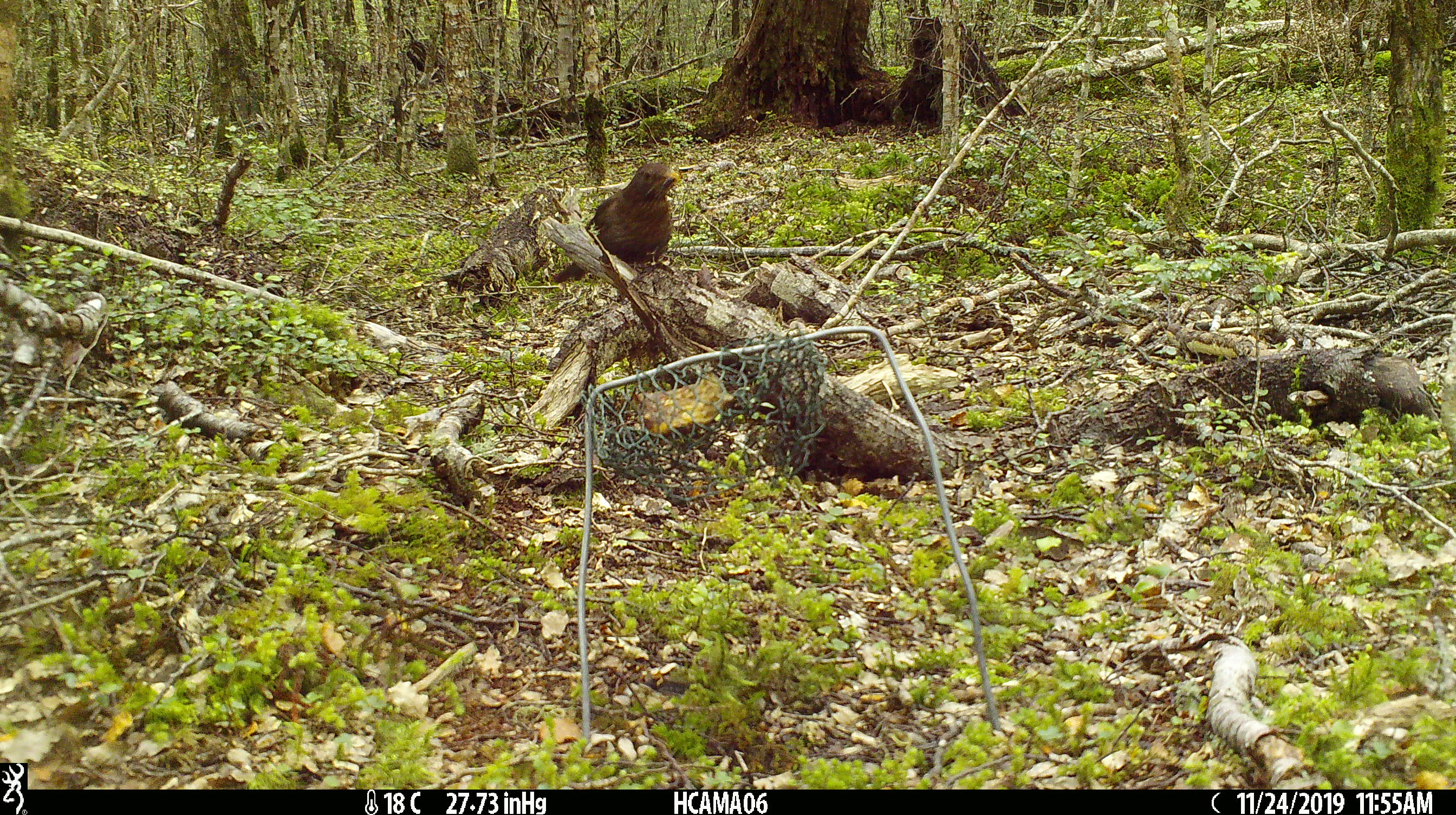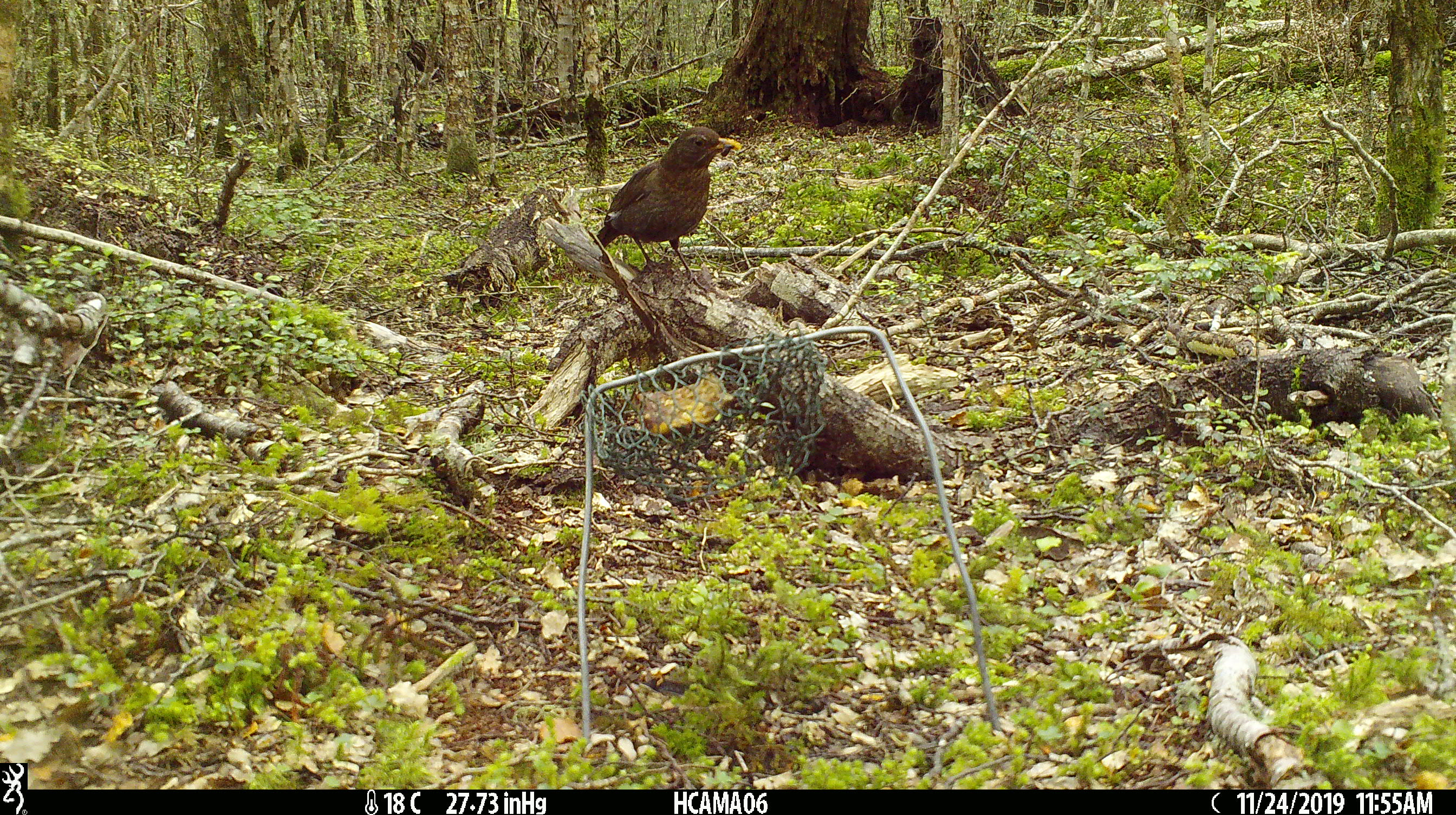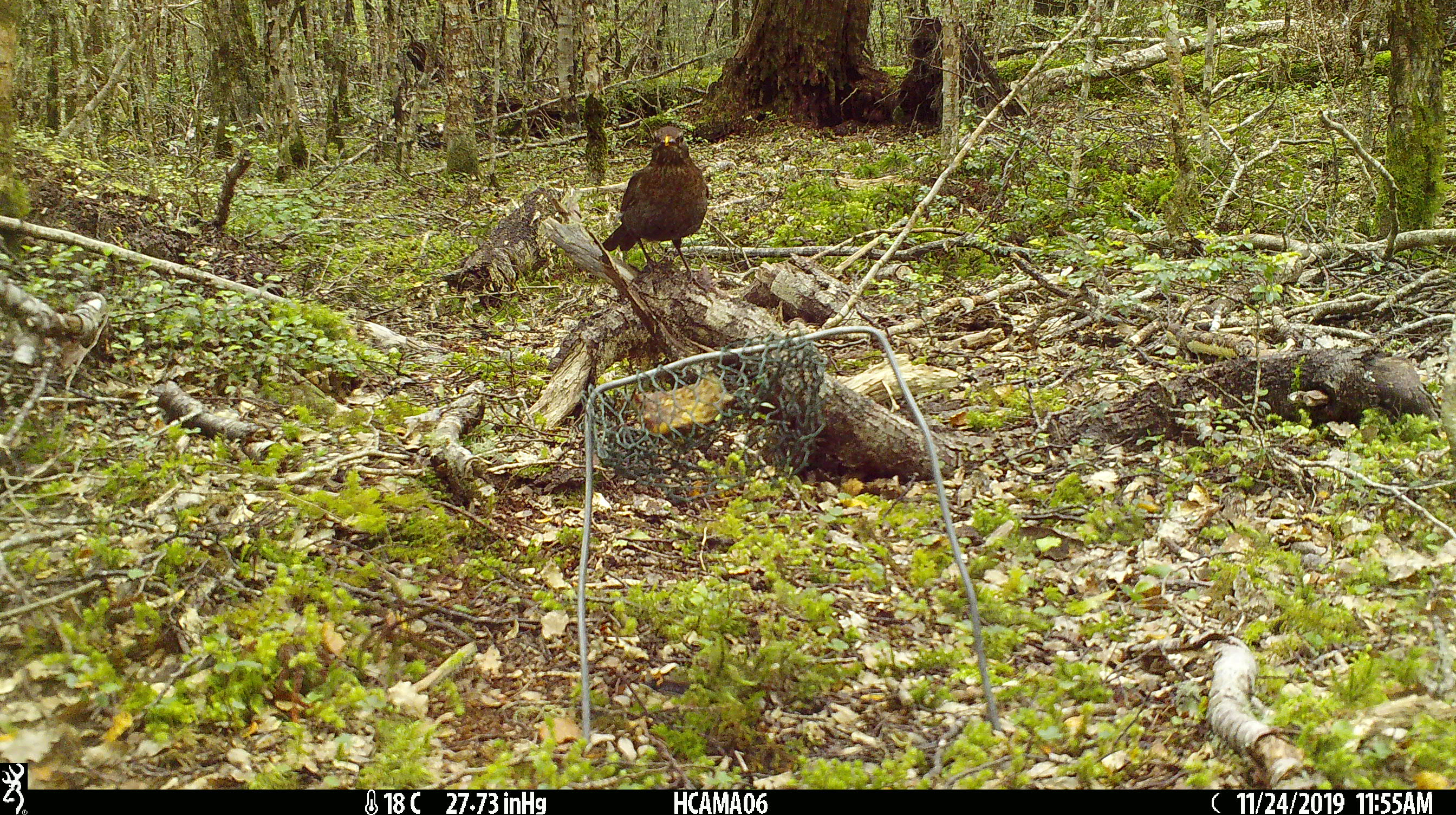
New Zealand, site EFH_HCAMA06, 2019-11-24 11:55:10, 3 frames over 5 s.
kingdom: Animalia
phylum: Chordata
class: Aves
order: Passeriformes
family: Turdidae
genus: Turdus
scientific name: Turdus merula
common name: eurasian blackbird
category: blackbird